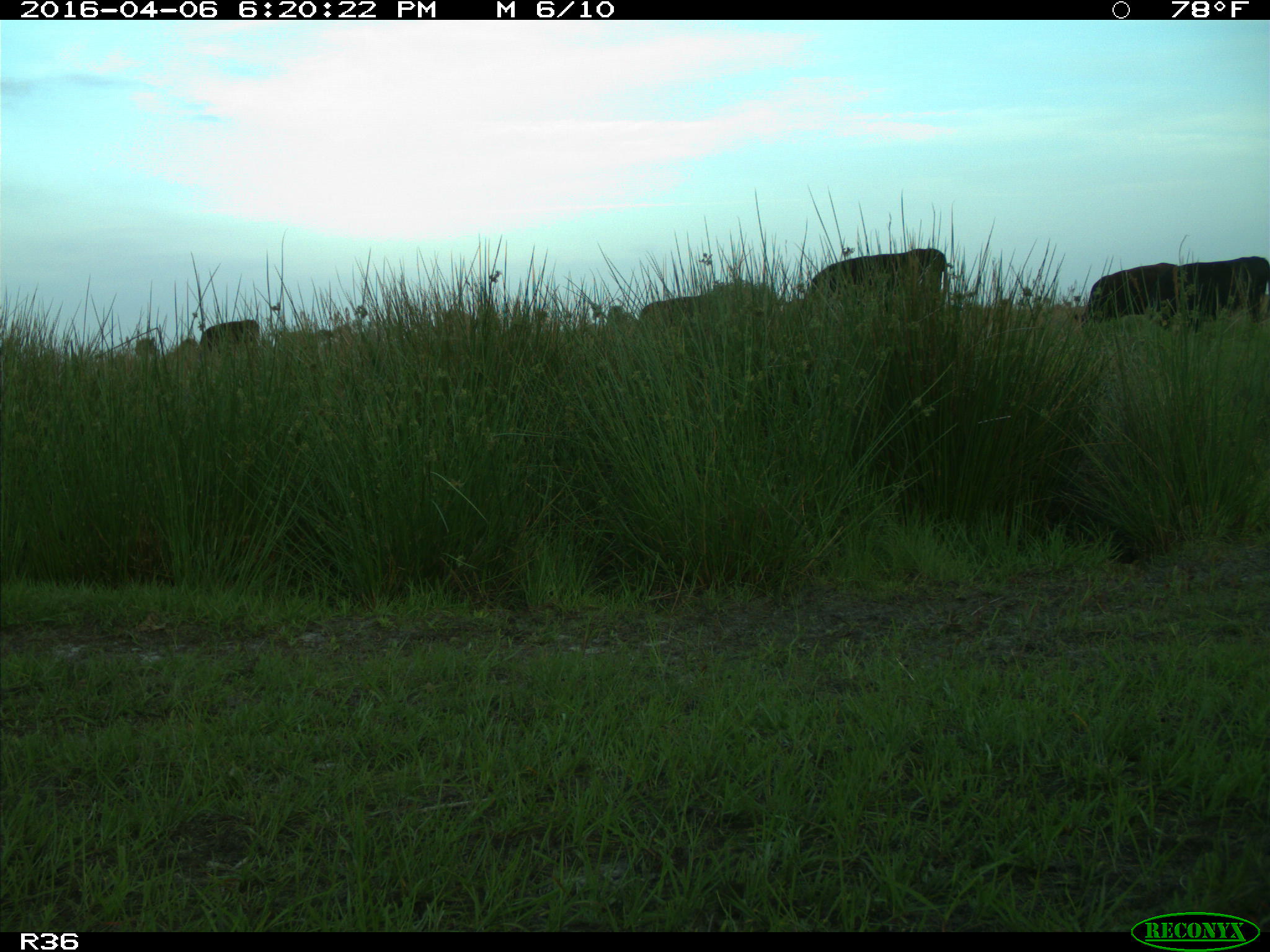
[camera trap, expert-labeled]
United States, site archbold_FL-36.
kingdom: Animalia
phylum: Chordata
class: Mammalia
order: Artiodactyla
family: Bovidae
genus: Bos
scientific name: Bos taurus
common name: domestic cow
Bos taurus (domestic cow).